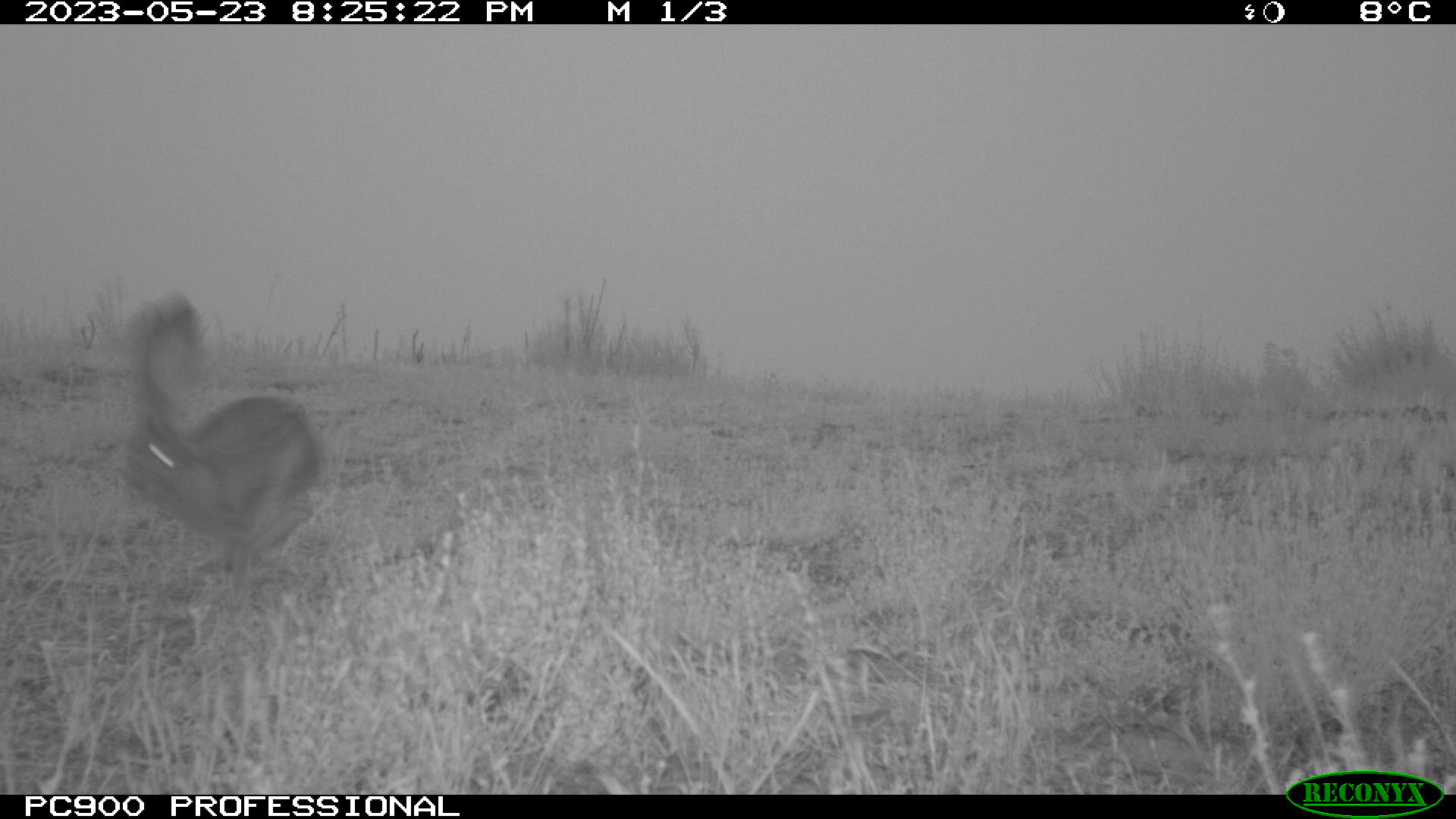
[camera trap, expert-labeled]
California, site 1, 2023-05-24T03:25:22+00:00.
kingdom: Animalia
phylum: Chordata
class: Mammalia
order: Lagomorpha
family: Leporidae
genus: Lepus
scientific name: Lepus californicus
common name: black-tailed jackrabbit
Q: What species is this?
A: Black-tailed jackrabbit (Lepus californicus).